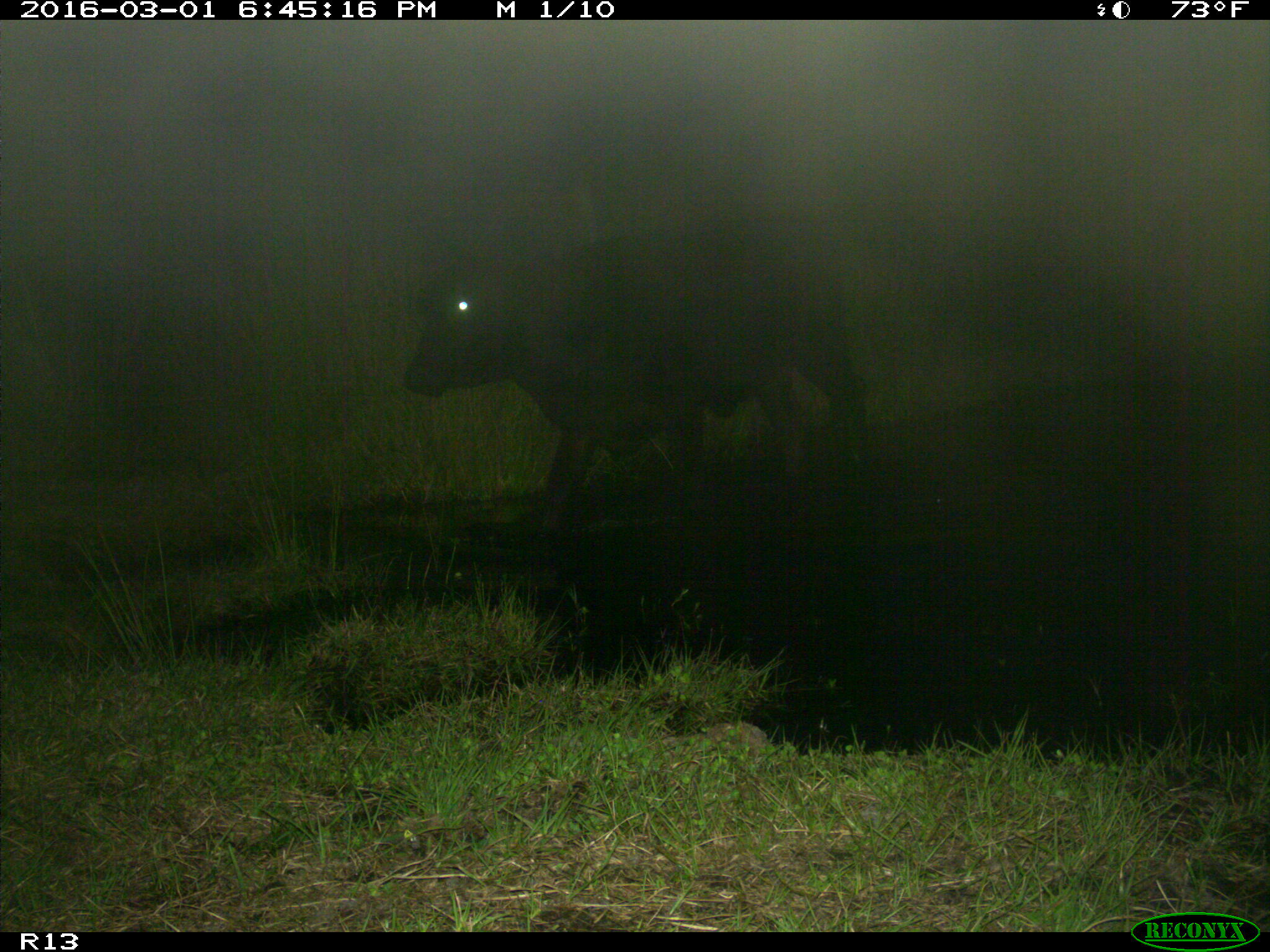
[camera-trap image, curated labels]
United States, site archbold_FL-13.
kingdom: Animalia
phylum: Chordata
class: Mammalia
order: Artiodactyla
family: Bovidae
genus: Bos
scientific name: Bos taurus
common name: domestic cow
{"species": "Bos taurus (domestic cow)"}